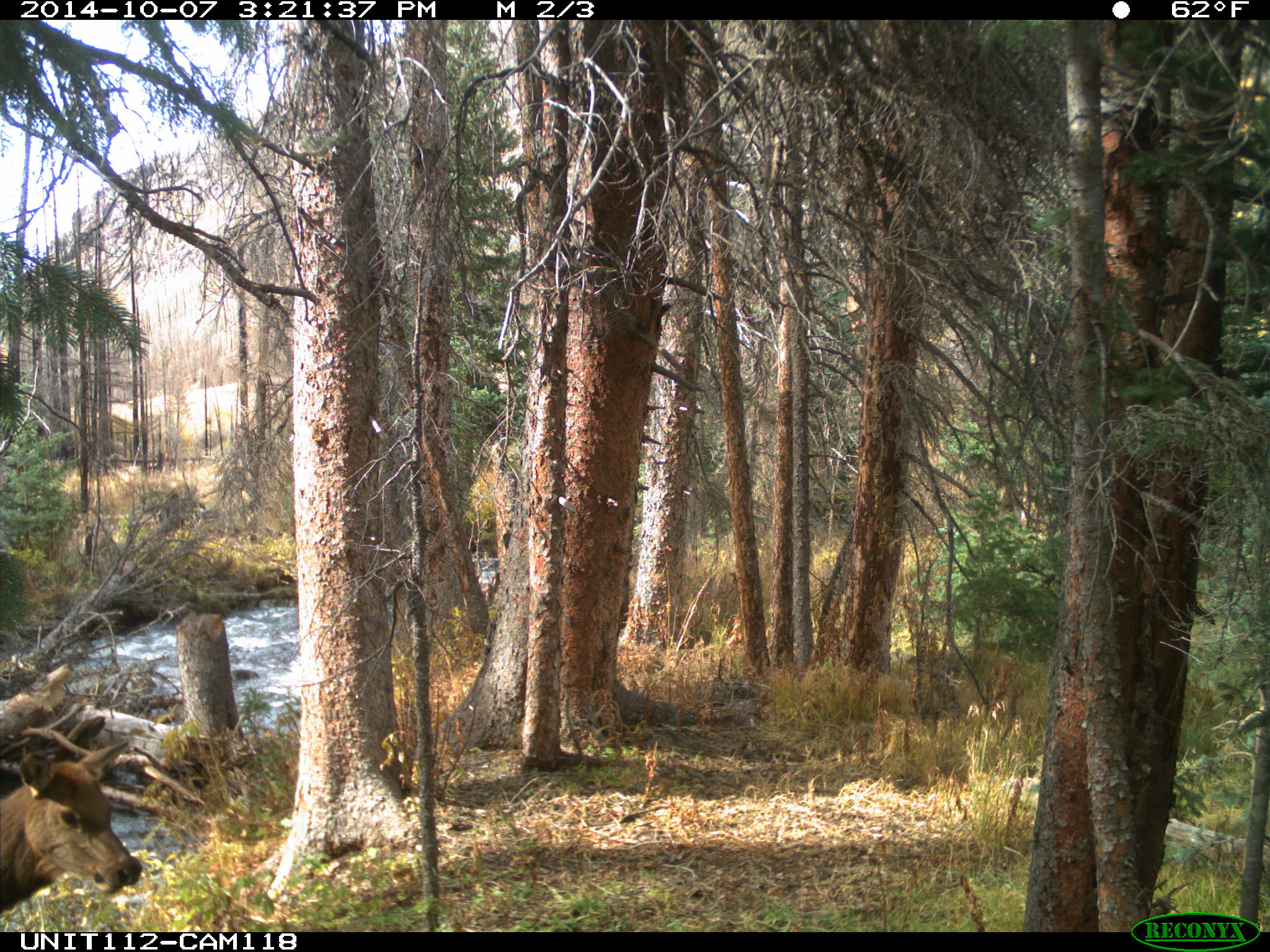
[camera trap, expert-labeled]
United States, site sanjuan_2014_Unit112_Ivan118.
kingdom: Animalia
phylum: Chordata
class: Mammalia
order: Artiodactyla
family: Cervidae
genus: Cervus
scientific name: Cervus elaphus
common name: red deer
Cervus elaphus (red deer).